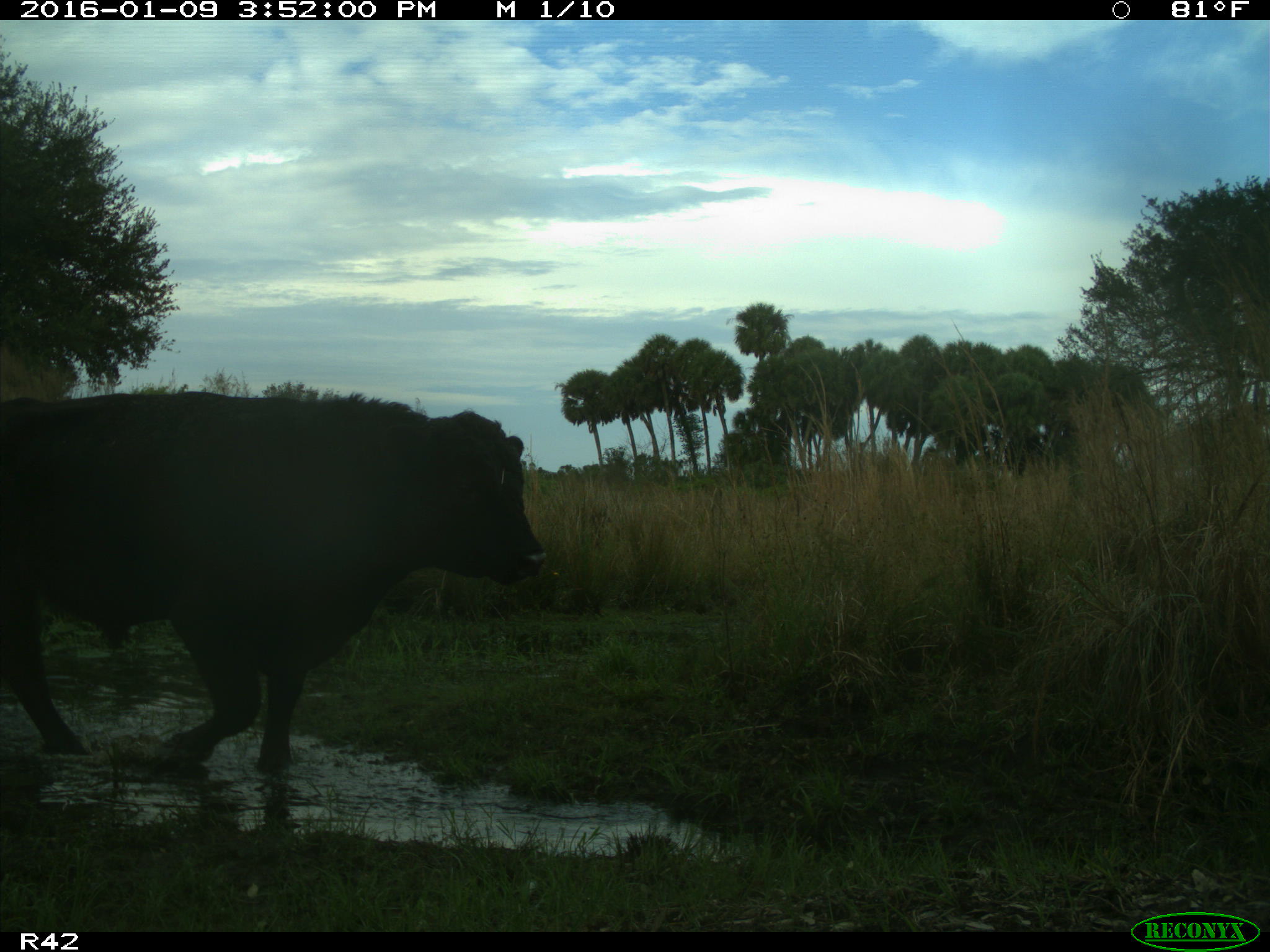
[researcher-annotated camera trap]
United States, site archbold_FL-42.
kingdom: Animalia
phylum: Chordata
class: Mammalia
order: Artiodactyla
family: Bovidae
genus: Bos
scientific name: Bos taurus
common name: domestic cow